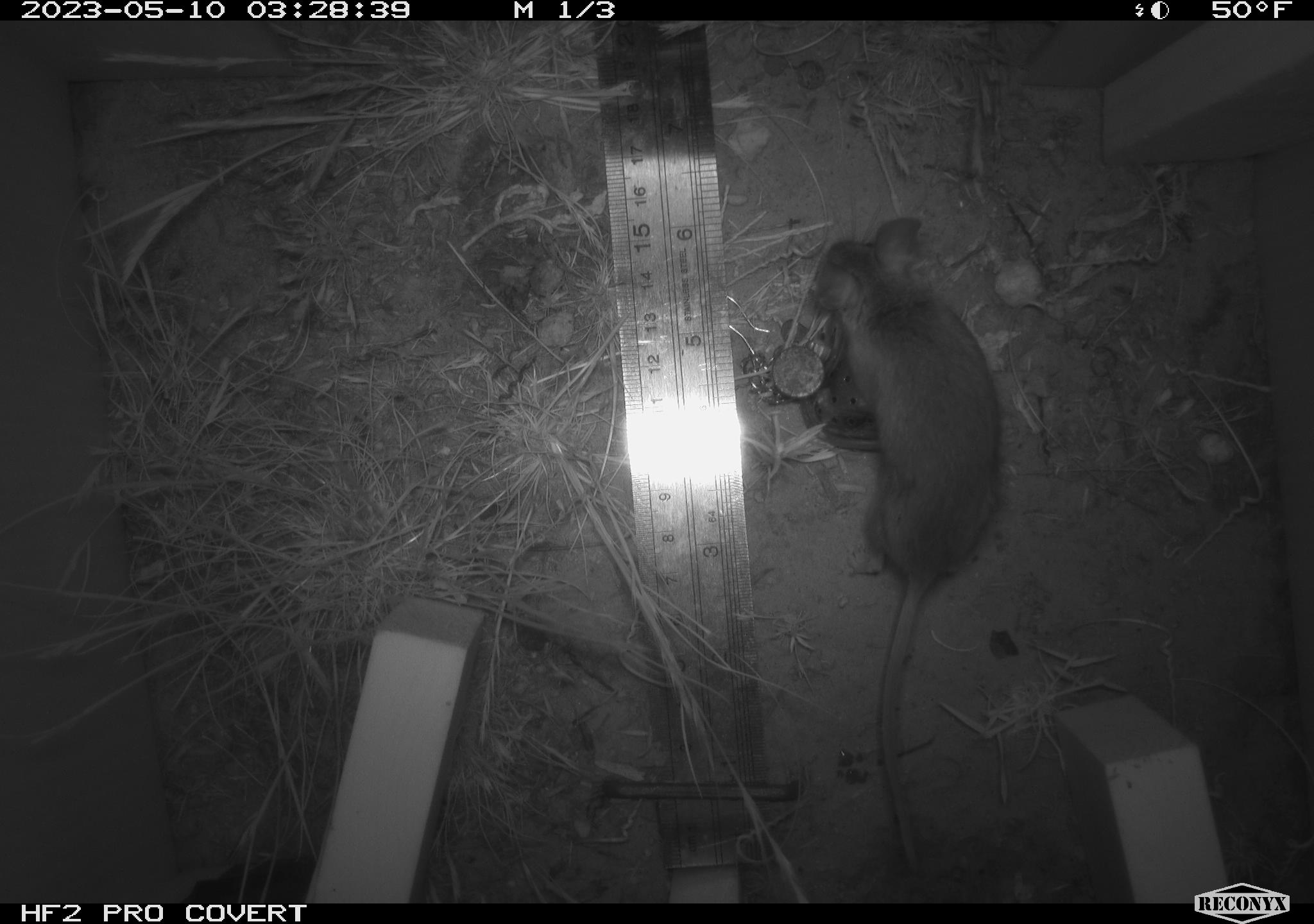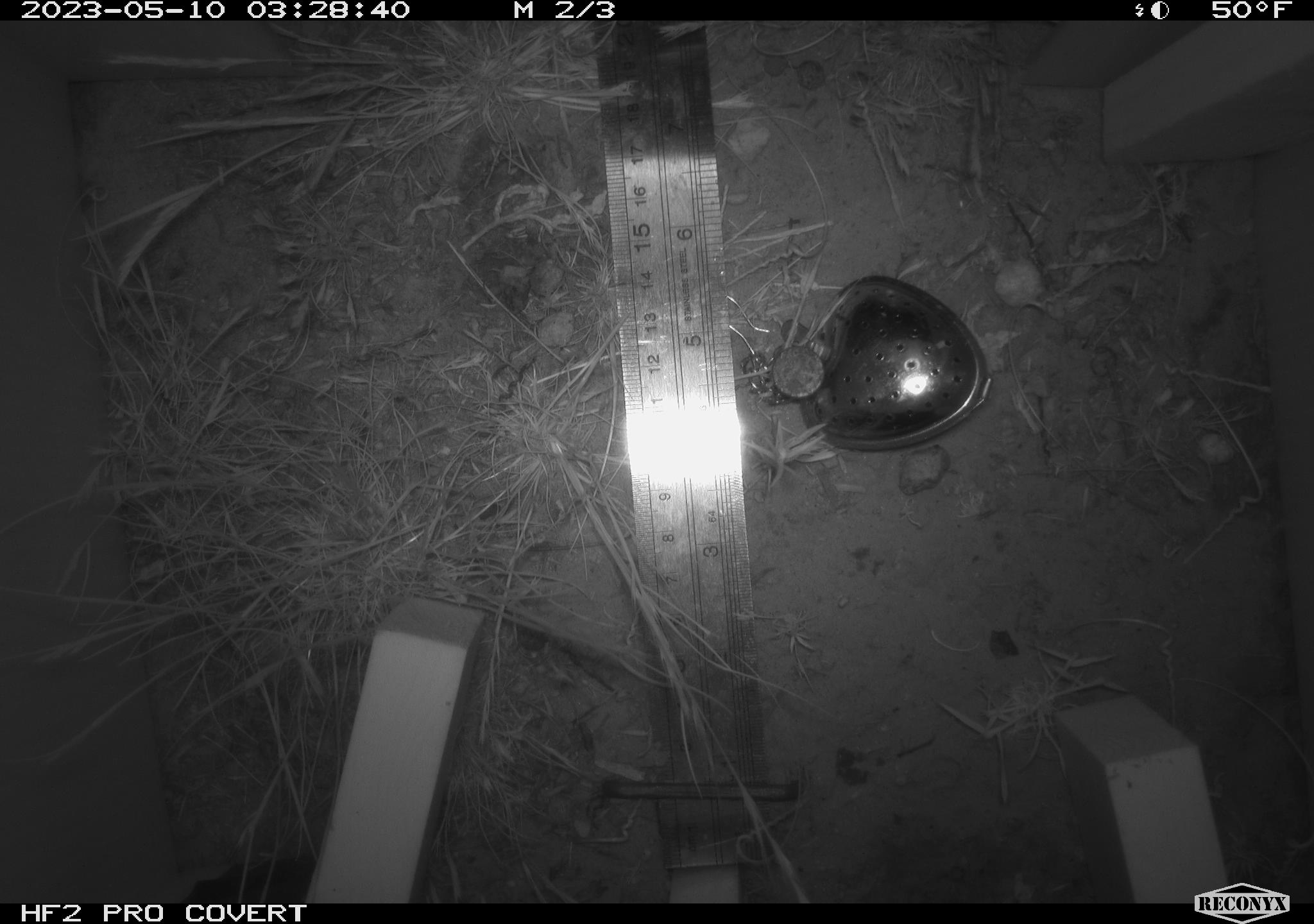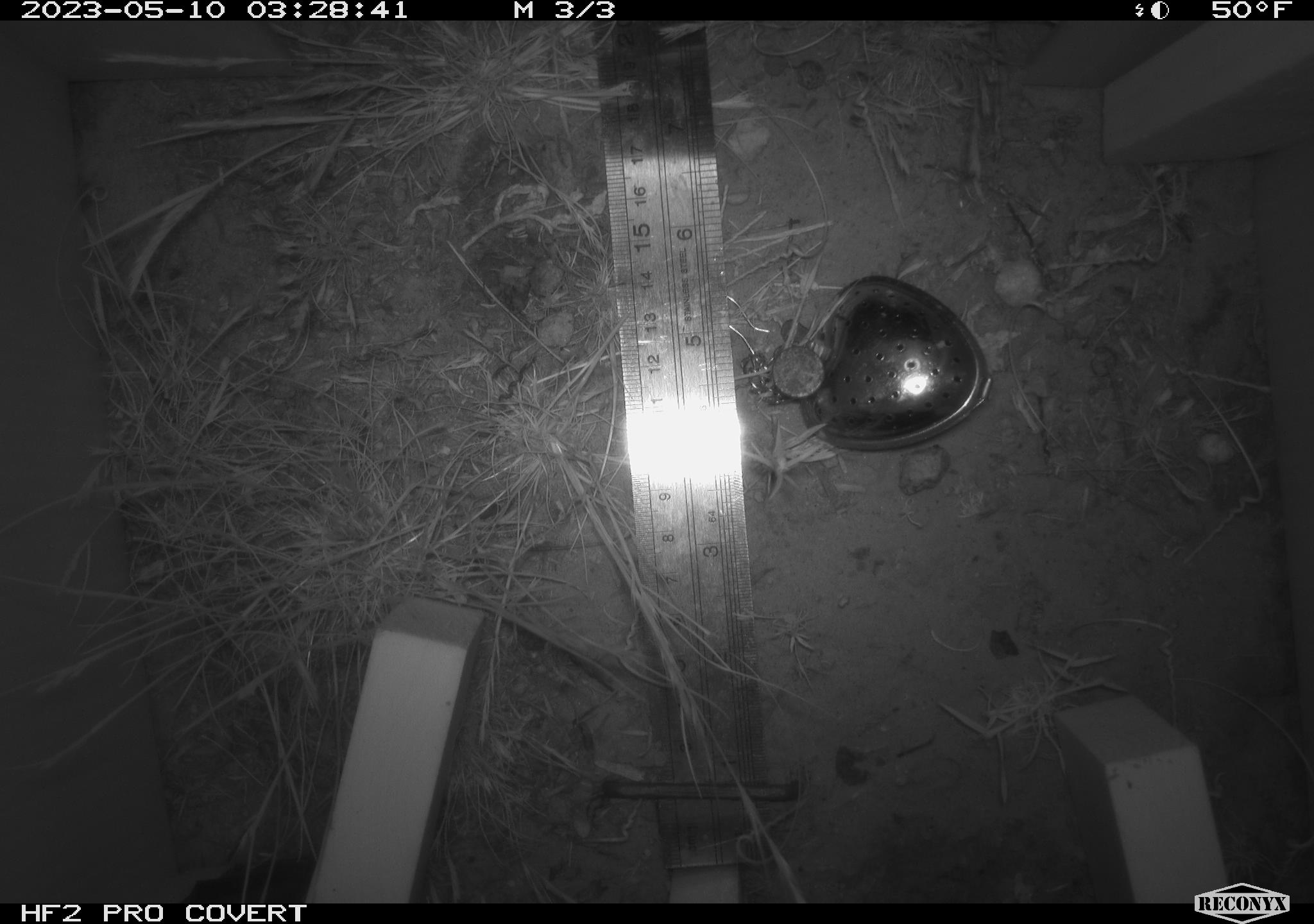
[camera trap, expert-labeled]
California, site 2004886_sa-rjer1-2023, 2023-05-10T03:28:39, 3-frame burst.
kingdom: Animalia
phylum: Chordata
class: Mammalia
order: Rodentia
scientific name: Rodentia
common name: mouse species